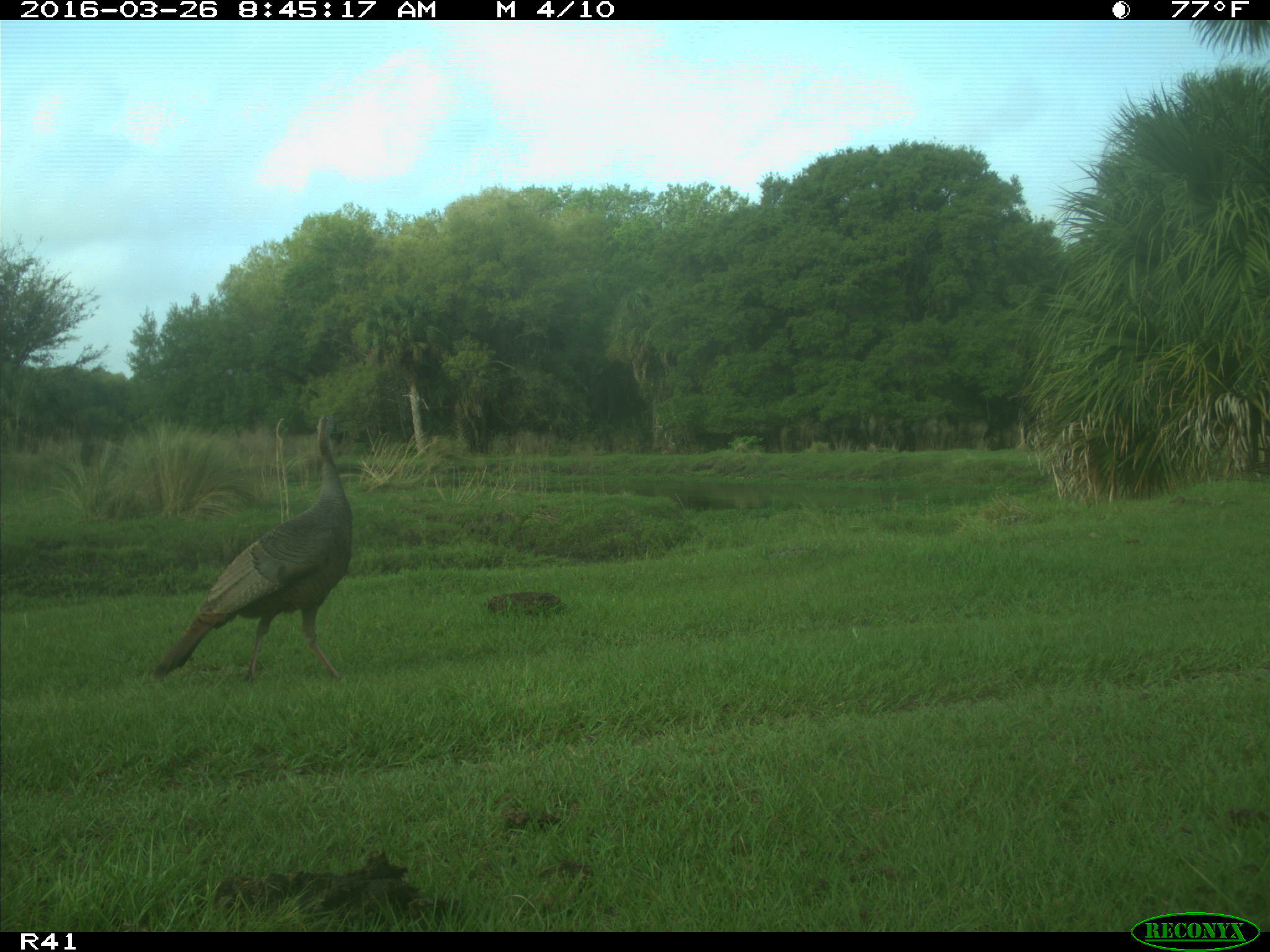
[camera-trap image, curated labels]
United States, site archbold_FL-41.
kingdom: Animalia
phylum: Chordata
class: Mammalia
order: Artiodactyla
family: Bovidae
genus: Bos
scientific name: Bos taurus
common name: domestic cow